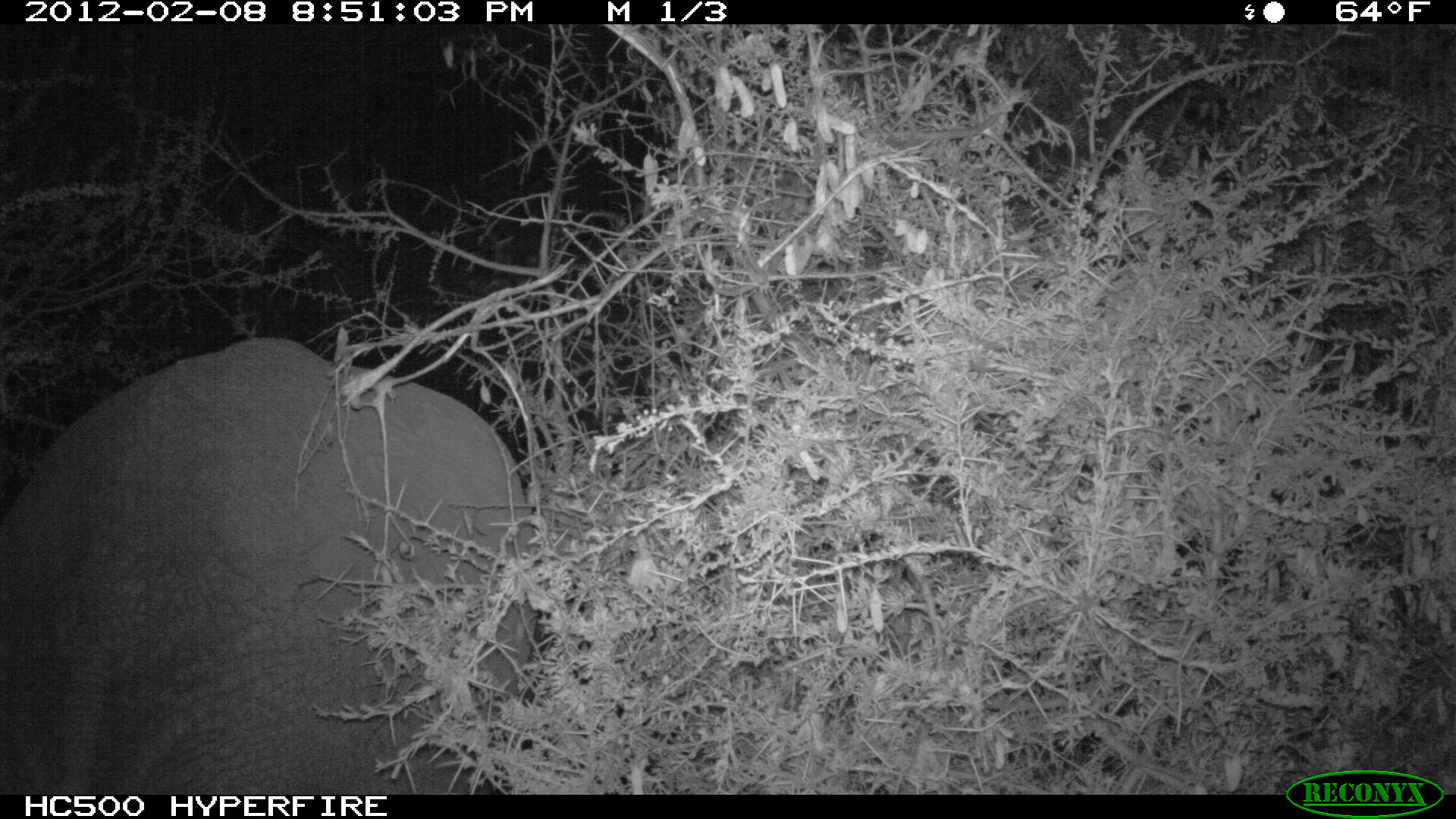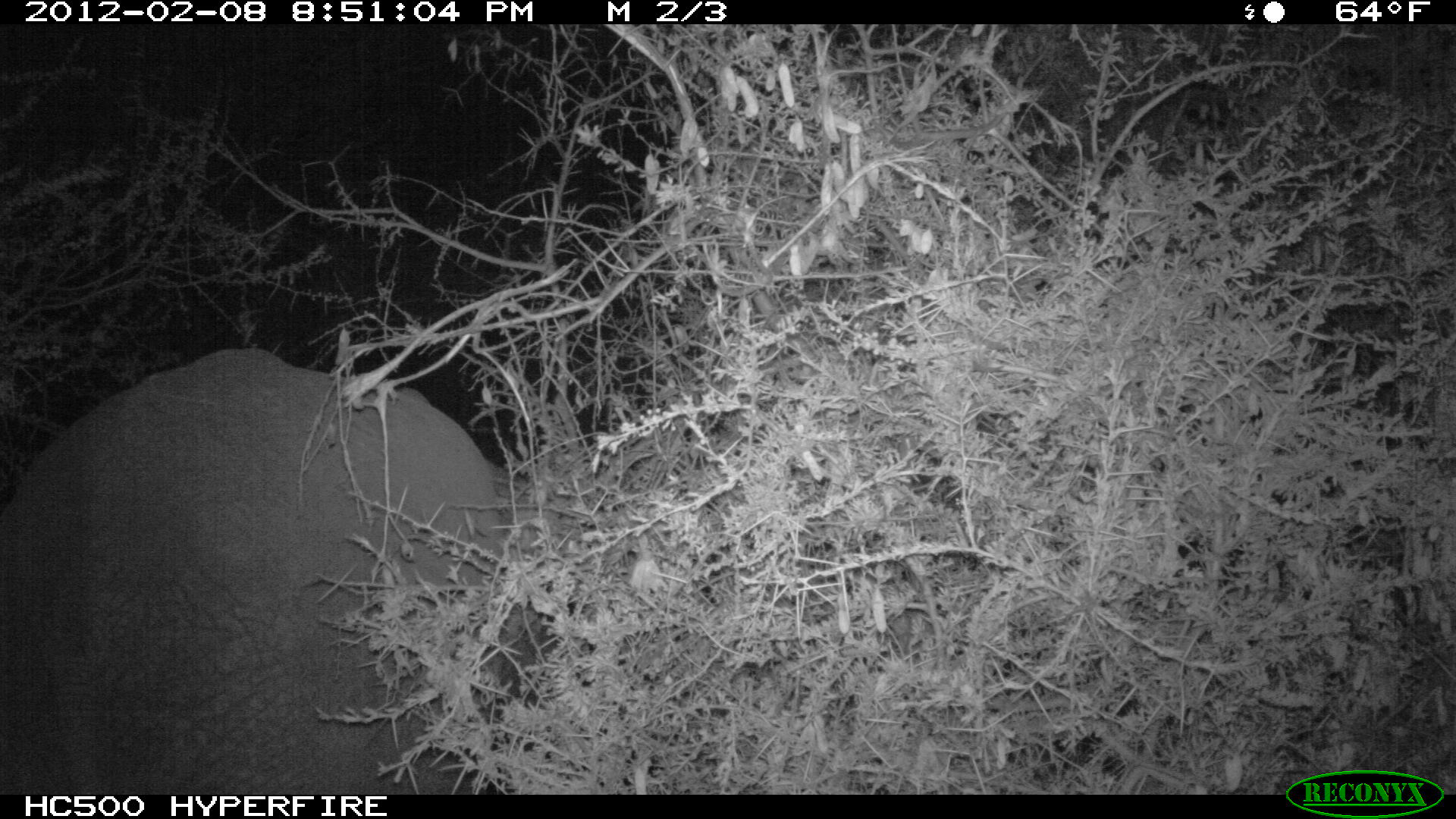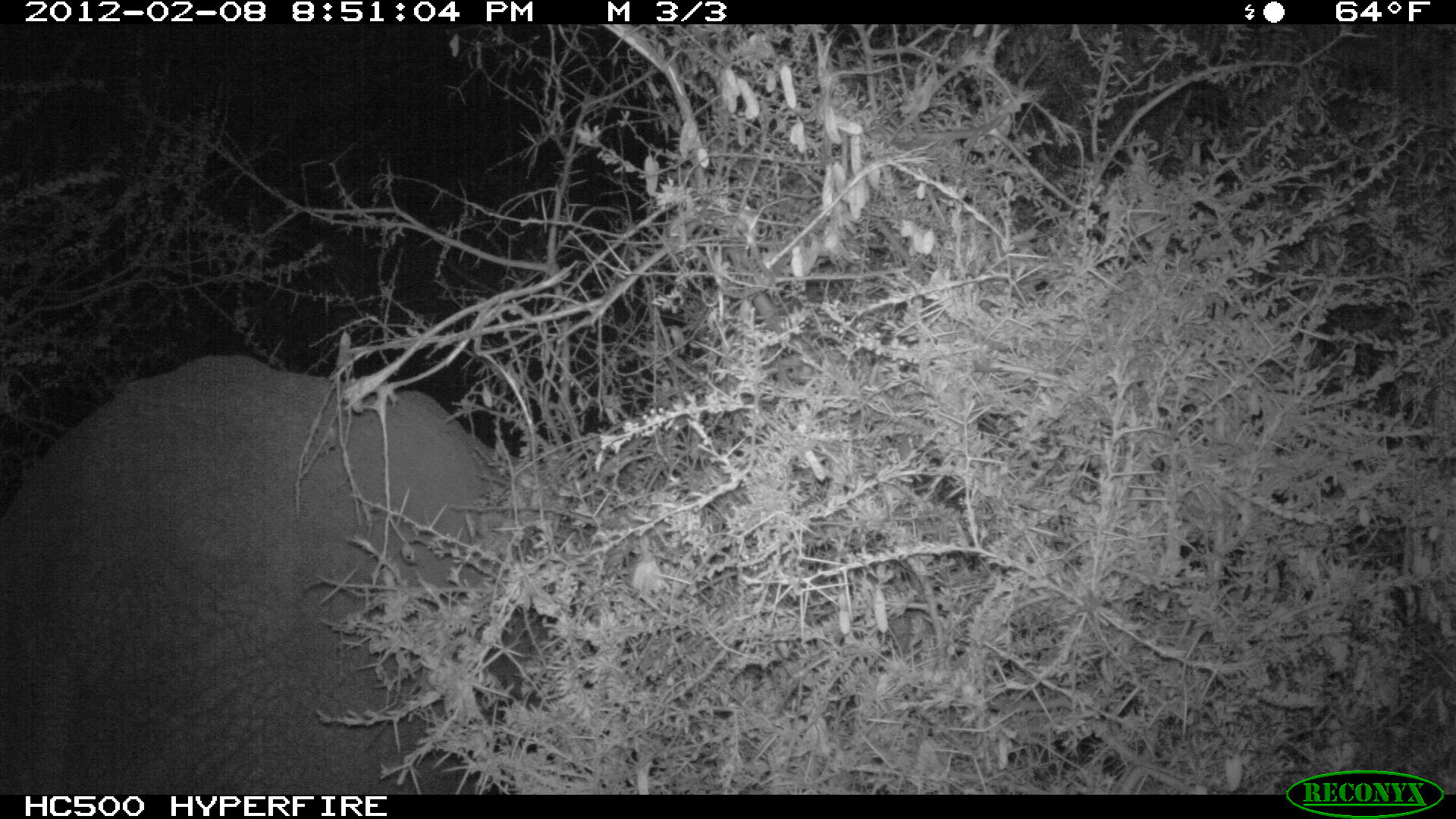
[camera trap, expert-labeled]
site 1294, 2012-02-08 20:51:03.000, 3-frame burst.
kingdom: Animalia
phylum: Chordata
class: Mammalia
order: Proboscidea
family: Elephantidae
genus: Loxodonta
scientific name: Loxodonta africana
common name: african bush elephant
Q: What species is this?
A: Loxodonta africana (african bush elephant).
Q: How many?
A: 1.